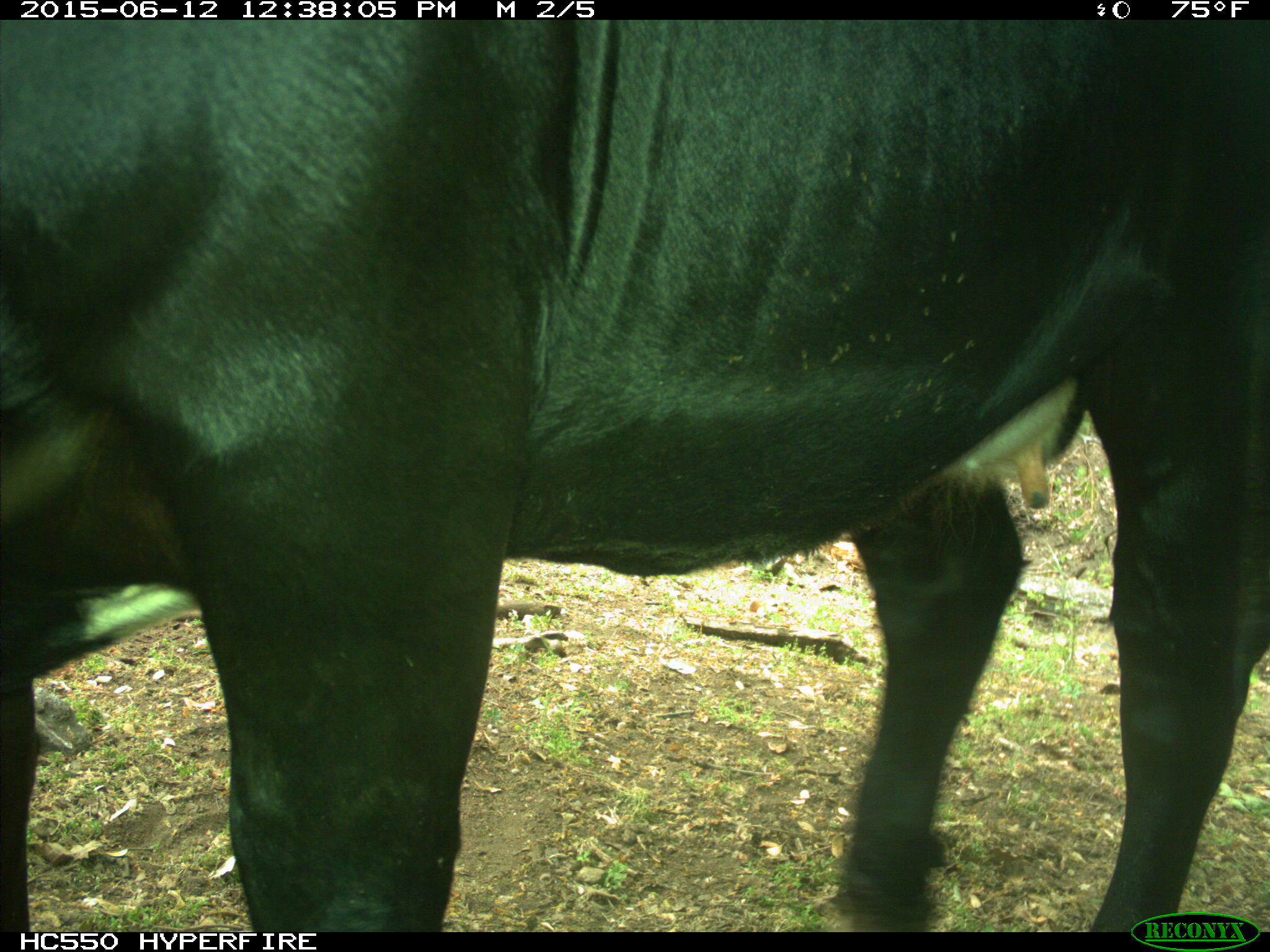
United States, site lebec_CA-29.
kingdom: Animalia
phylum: Chordata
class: Mammalia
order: Artiodactyla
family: Bovidae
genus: Bos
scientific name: Bos taurus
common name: domestic cow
Bos taurus (domestic cow).